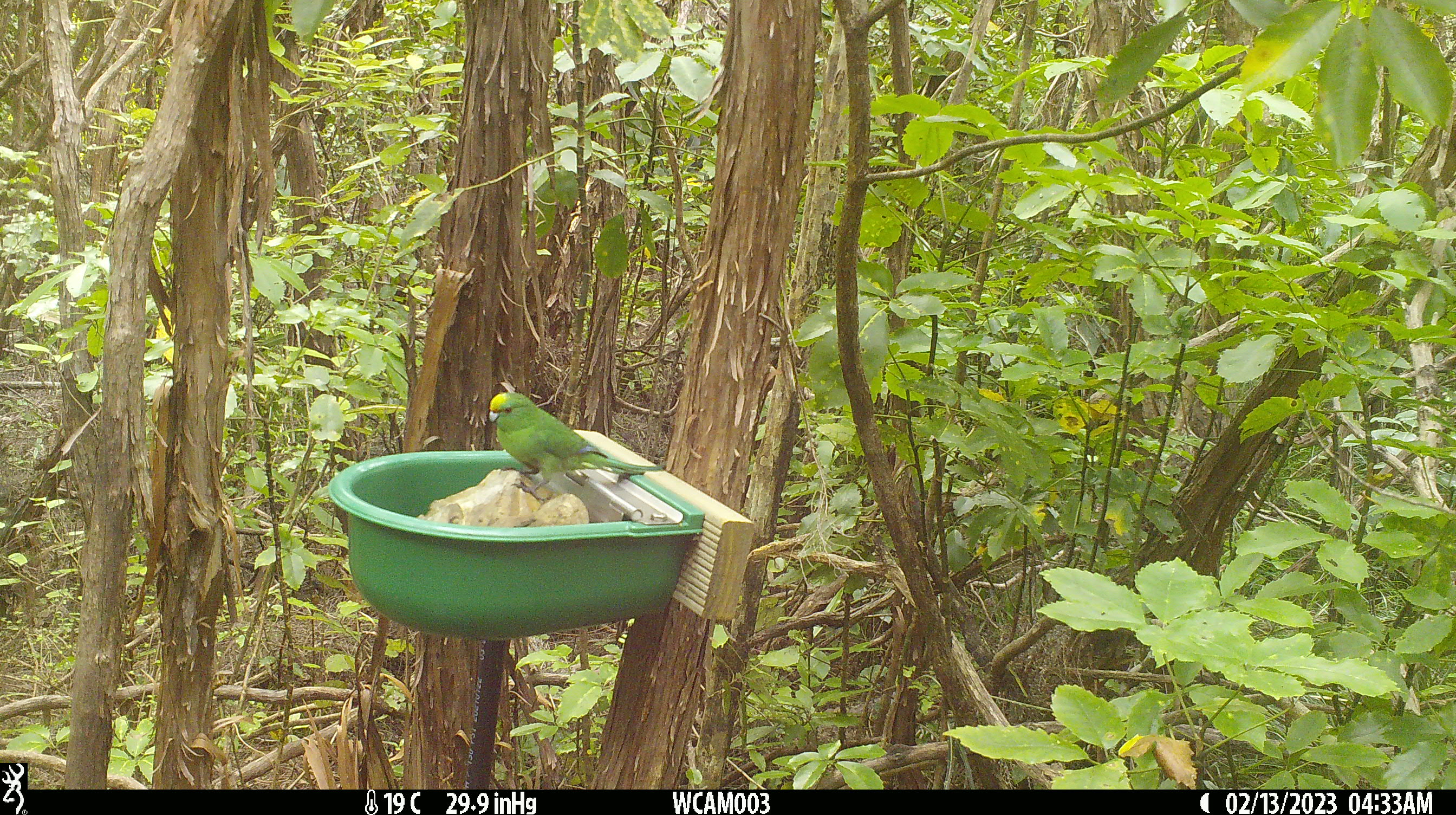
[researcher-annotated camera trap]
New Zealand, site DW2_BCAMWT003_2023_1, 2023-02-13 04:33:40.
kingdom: Animalia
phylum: Chordata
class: Aves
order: Psittaciformes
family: Psittaculidae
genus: Cyanoramphus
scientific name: Cyanoramphus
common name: parakeet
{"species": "parakeet (Cyanoramphus)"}